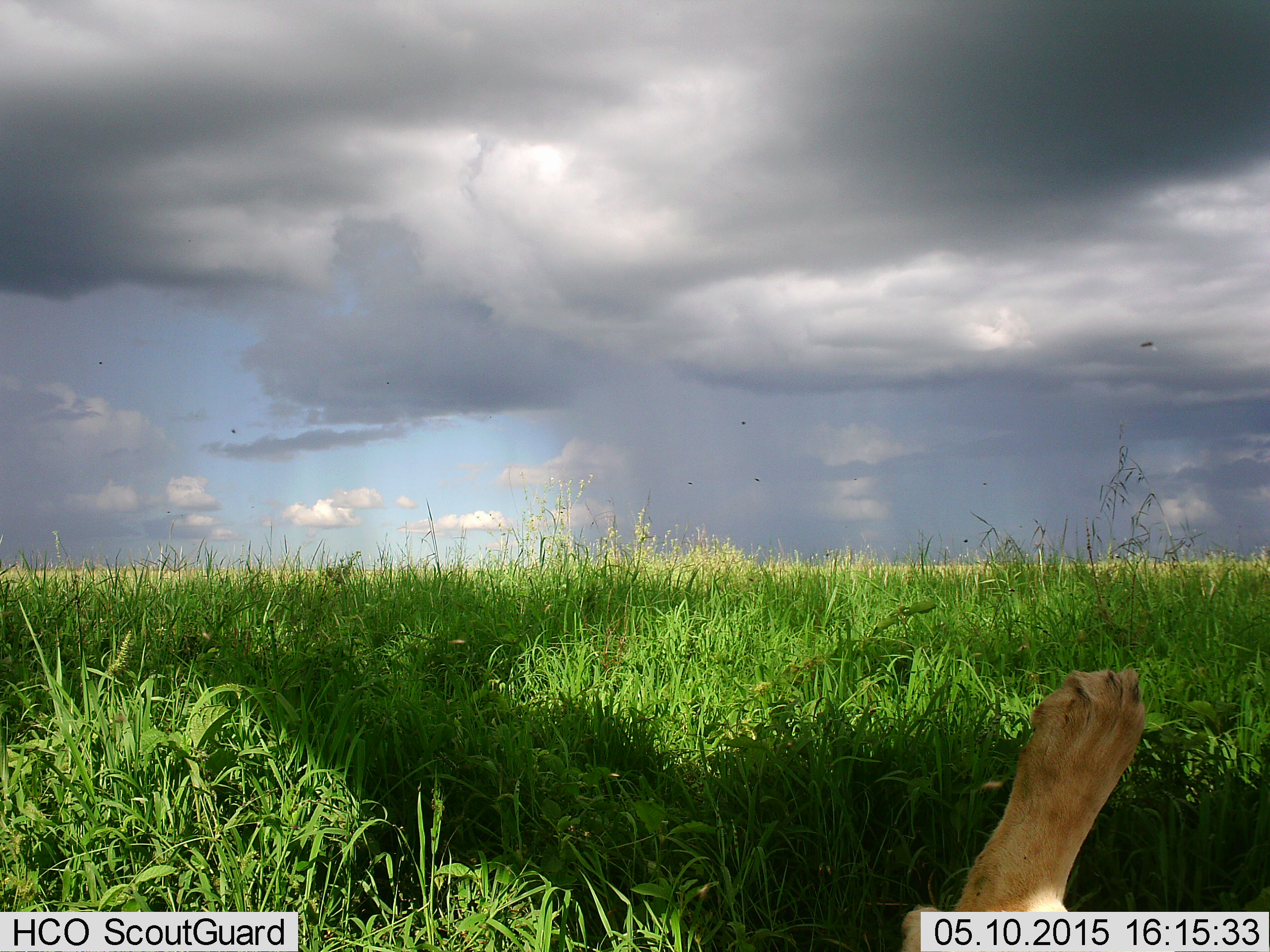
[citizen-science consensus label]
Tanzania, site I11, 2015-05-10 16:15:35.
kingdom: Animalia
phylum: Chordata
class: Mammalia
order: Carnivora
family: Felidae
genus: Panthera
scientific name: Panthera leo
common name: lion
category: lionfemale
Lionfemale (lion) (Panthera leo), count 1. Behavior (volunteer vote fractions): standing 0%, resting 91%, moving 0%, interacting 9%. Young present (vote fraction): 0%. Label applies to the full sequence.